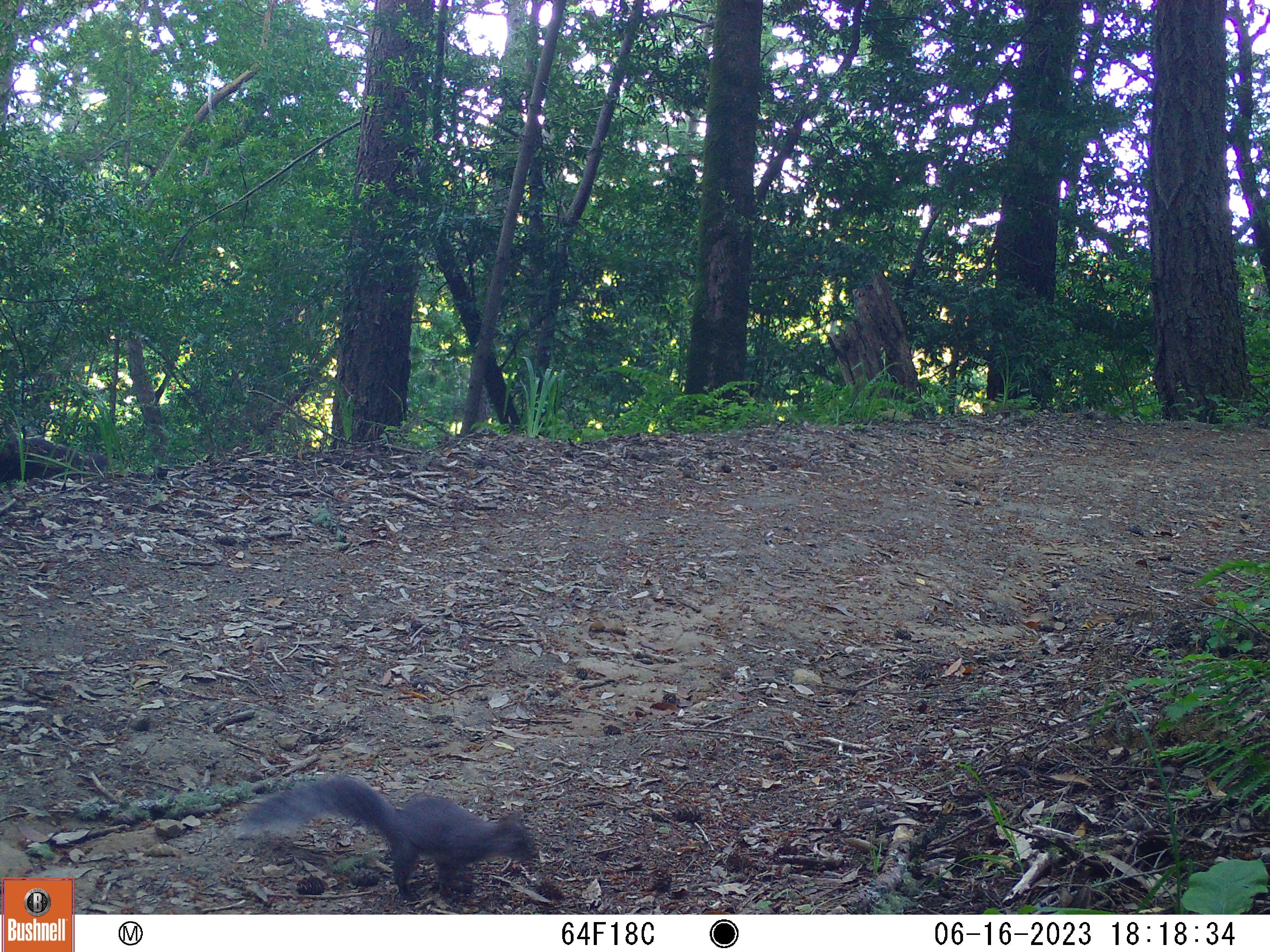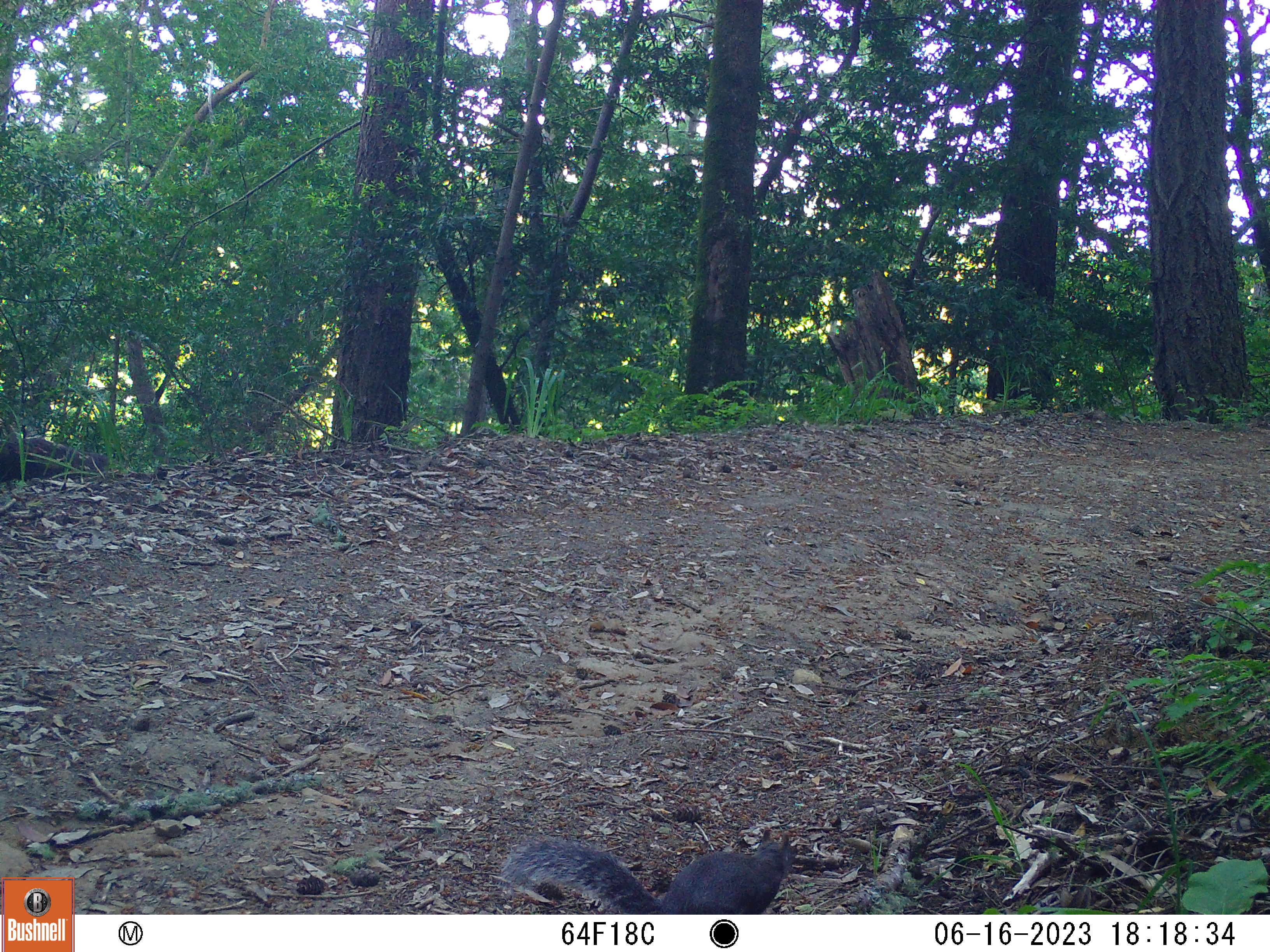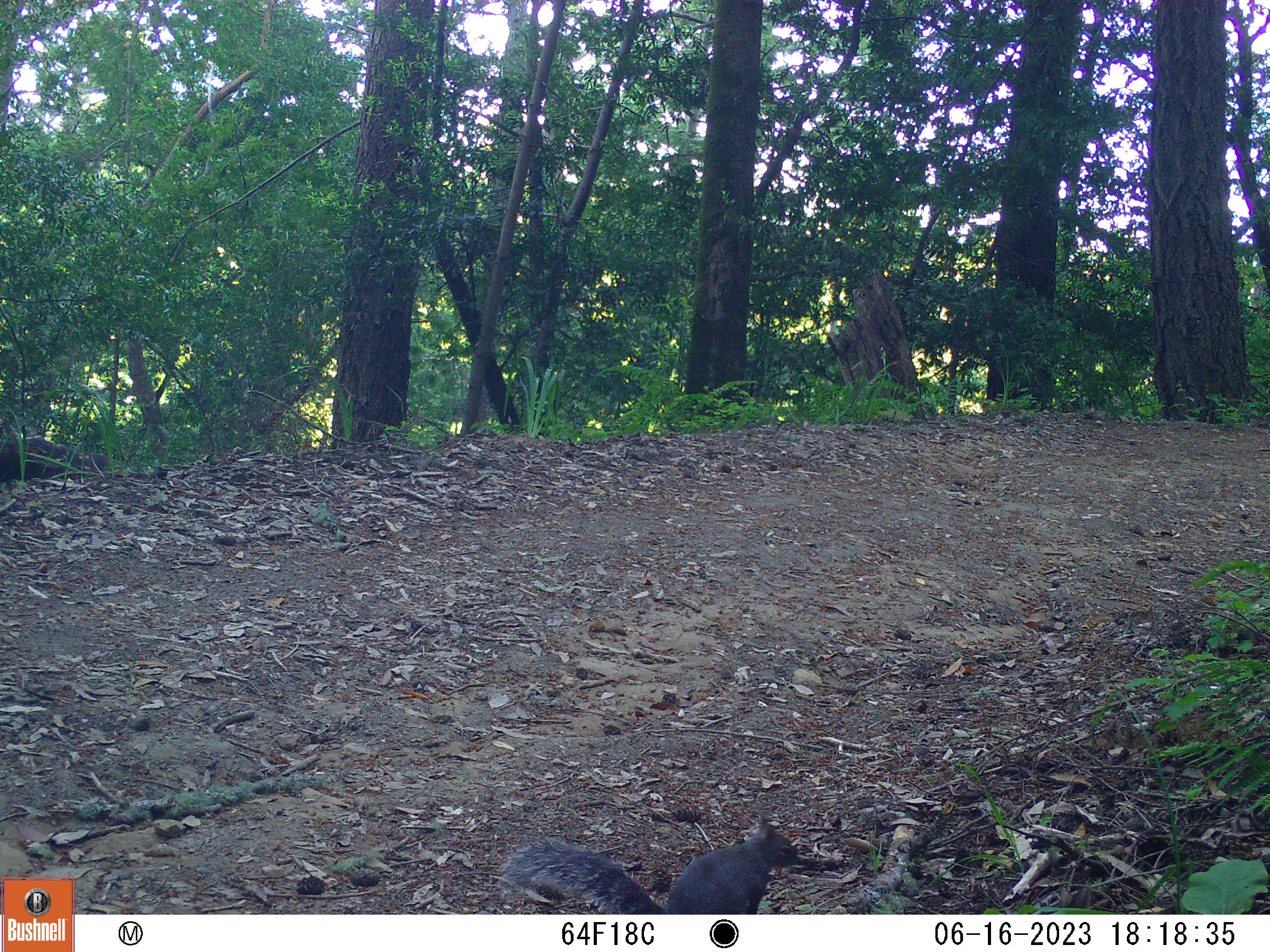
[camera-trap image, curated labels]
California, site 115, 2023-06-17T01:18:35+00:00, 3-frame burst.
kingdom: Animalia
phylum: Chordata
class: Mammalia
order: Rodentia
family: Sciuridae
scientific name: Sciuridae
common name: squirrel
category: unknown squirrel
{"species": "unknown squirrel (squirrel) (Sciuridae)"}